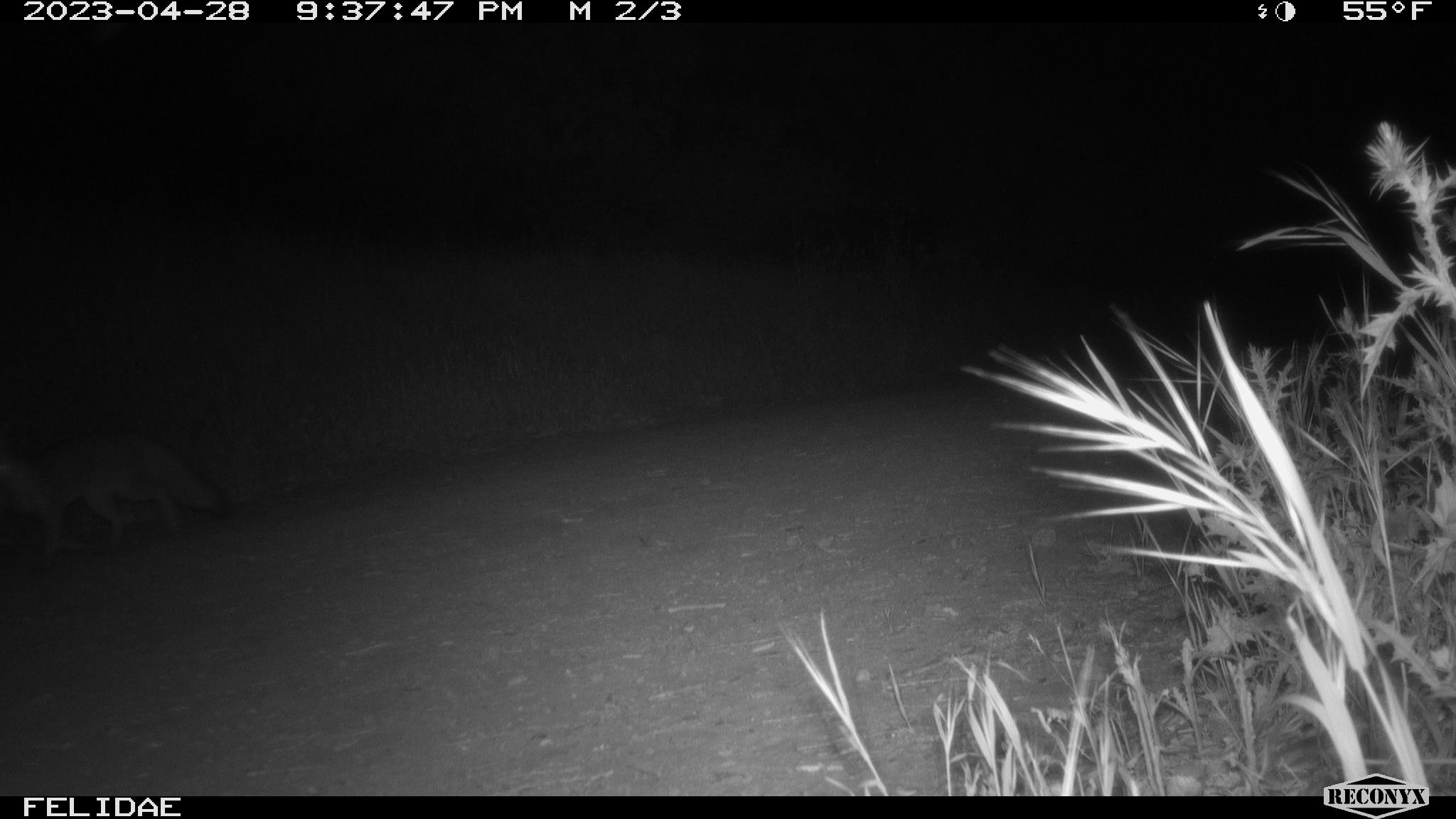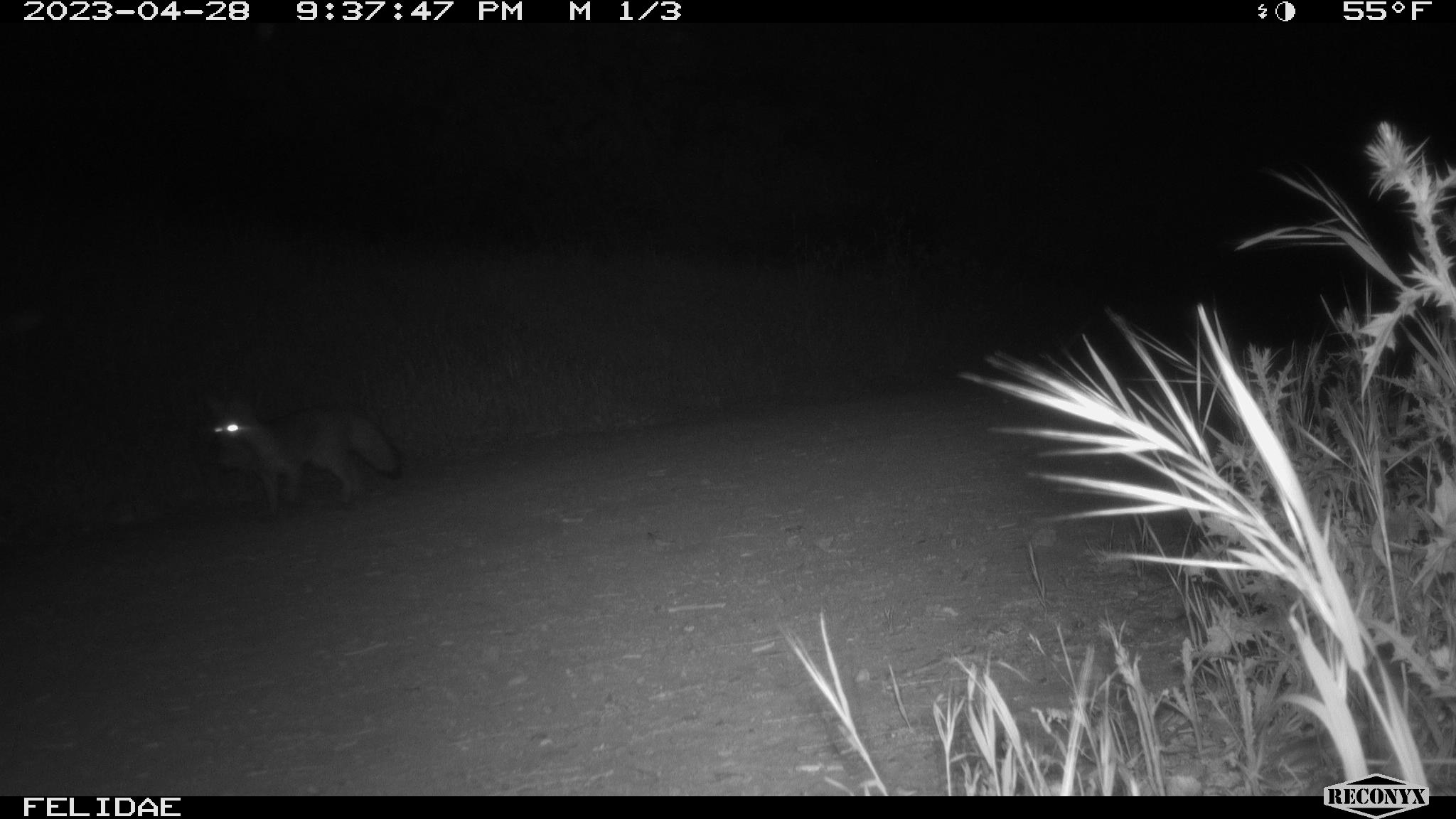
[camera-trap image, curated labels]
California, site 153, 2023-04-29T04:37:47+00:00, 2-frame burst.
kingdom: Animalia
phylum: Chordata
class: Mammalia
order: Carnivora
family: Canidae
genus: Urocyon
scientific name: Urocyon cinereoargenteus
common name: gray fox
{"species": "gray fox (Urocyon cinereoargenteus)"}